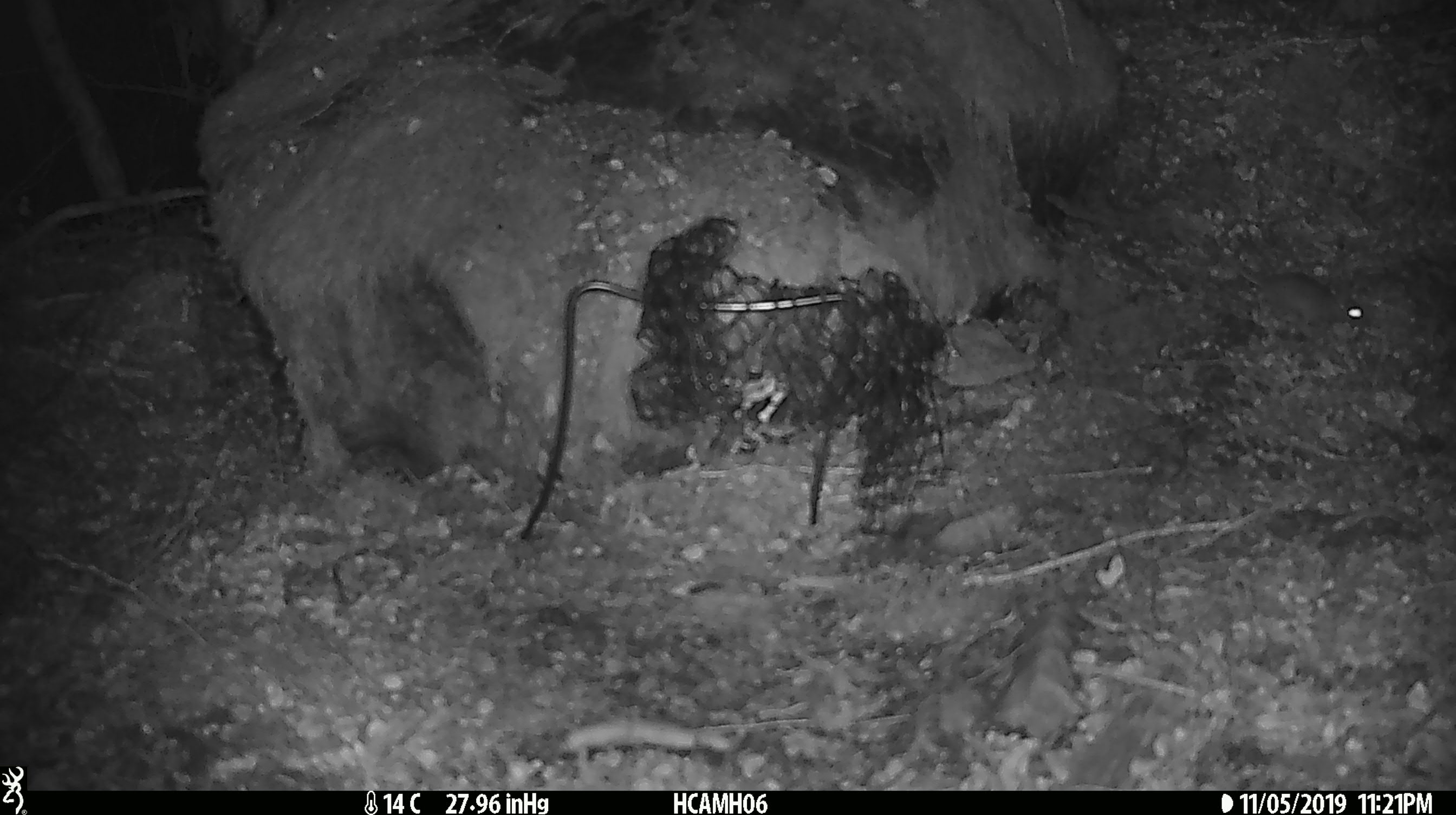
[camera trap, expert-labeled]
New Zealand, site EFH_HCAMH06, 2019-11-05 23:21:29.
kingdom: Animalia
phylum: Chordata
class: Mammalia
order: Rodentia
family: Muridae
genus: Mus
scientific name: Mus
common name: mouse